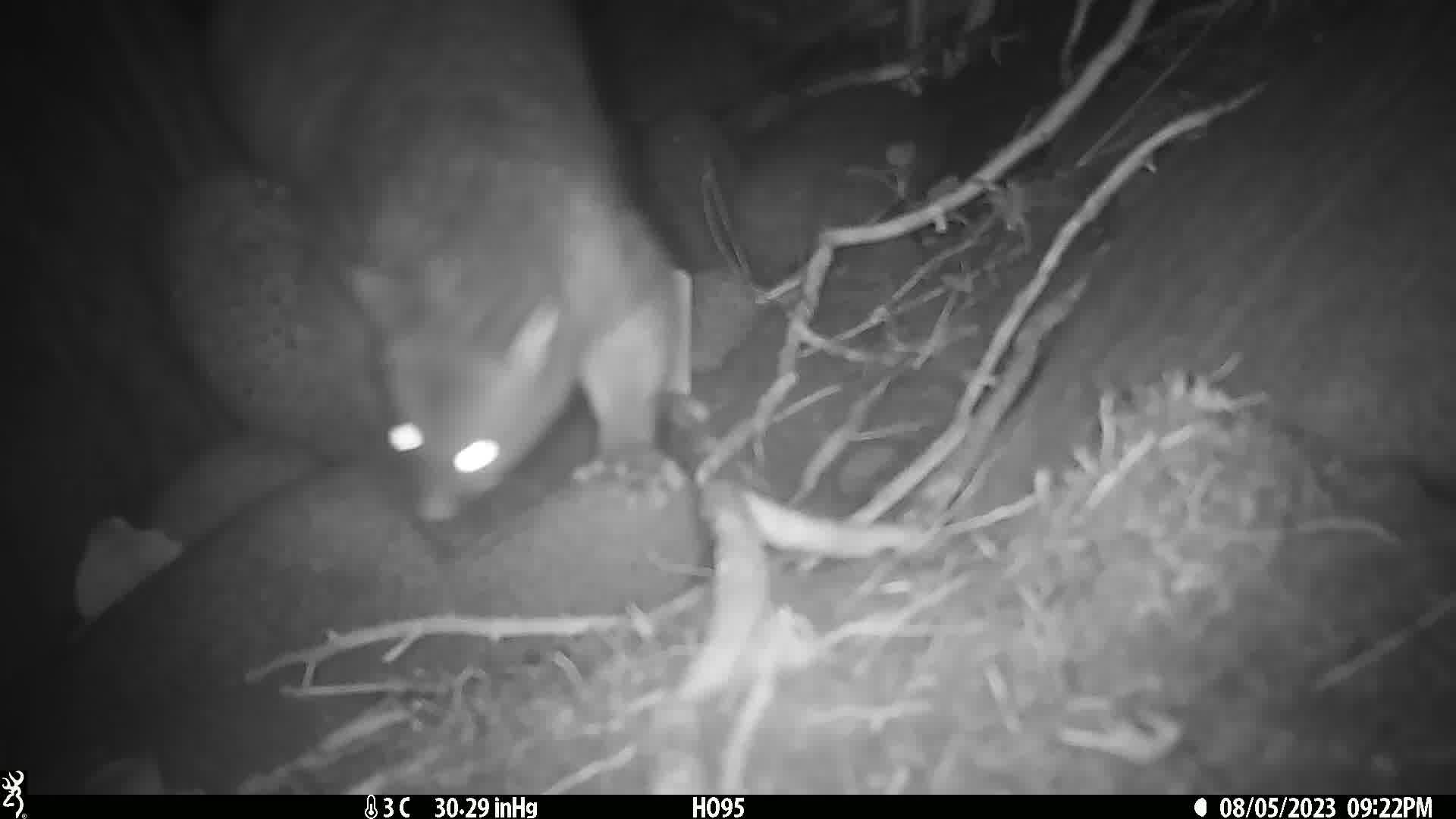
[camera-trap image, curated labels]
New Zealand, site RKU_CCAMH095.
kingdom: Animalia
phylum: Chordata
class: Mammalia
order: Diprotodontia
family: Phalangeridae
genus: Trichosurus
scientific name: Trichosurus vulpecula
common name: common brushtail possum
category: possum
Possum (common brushtail possum) (Trichosurus vulpecula).